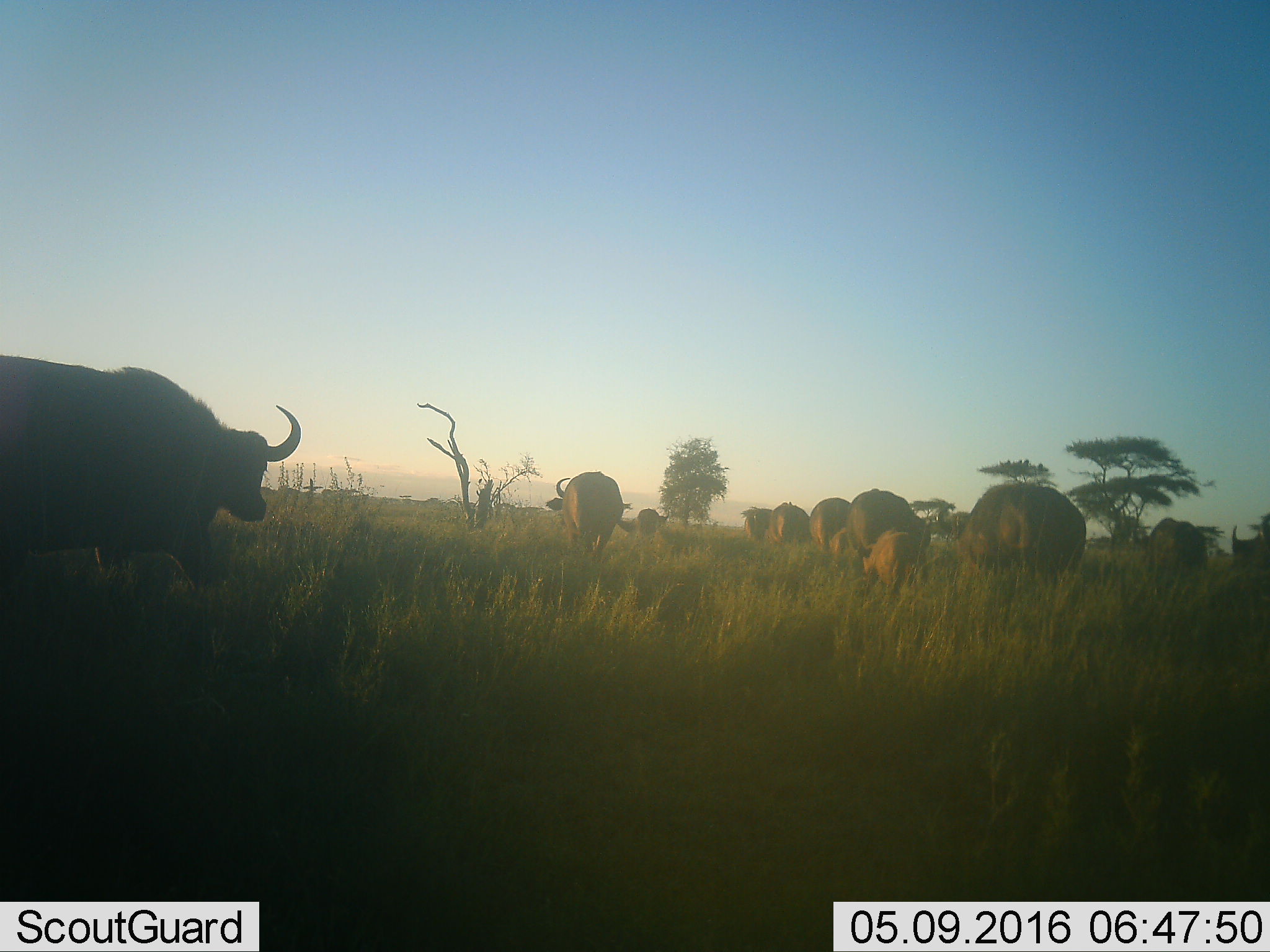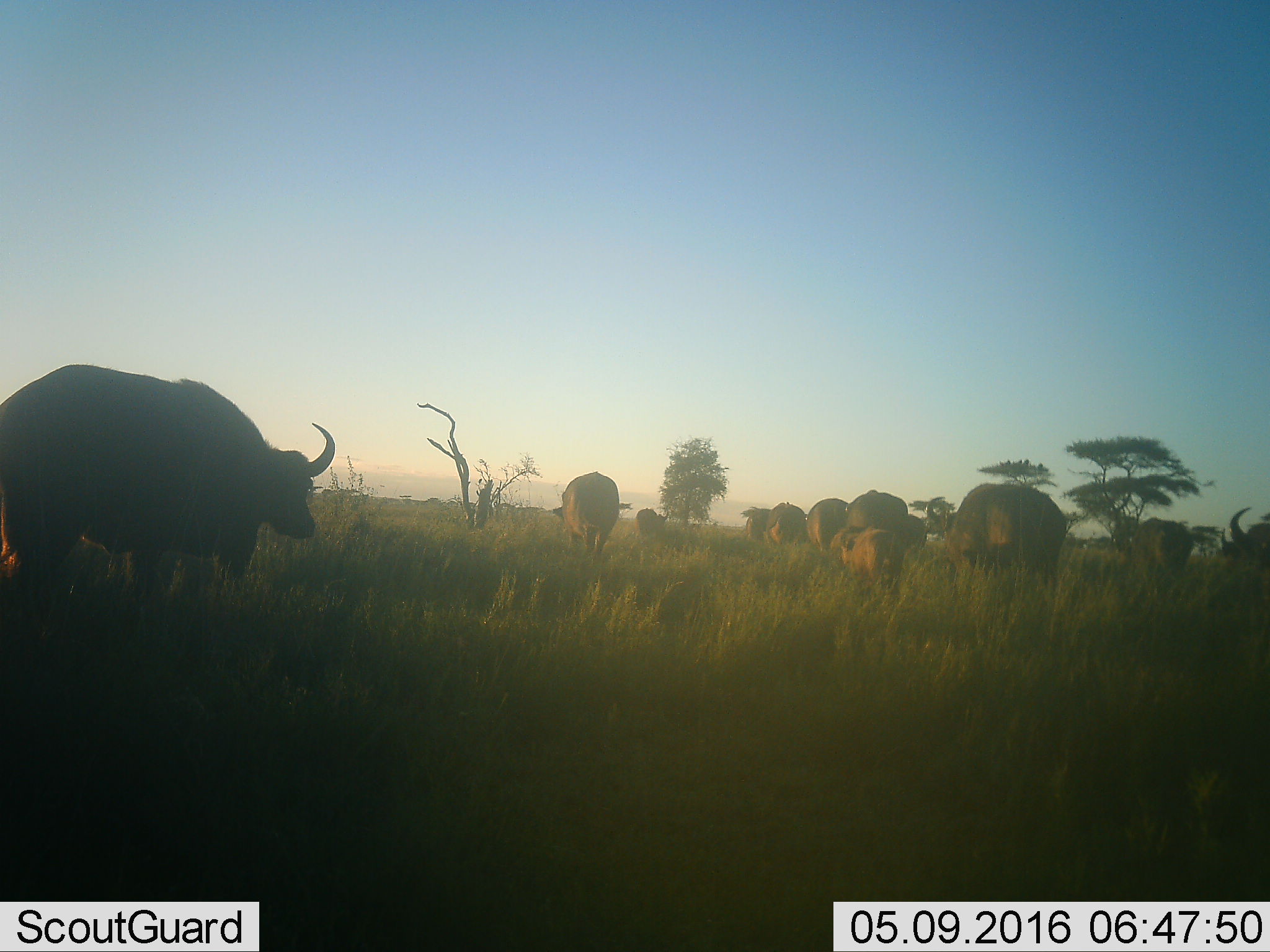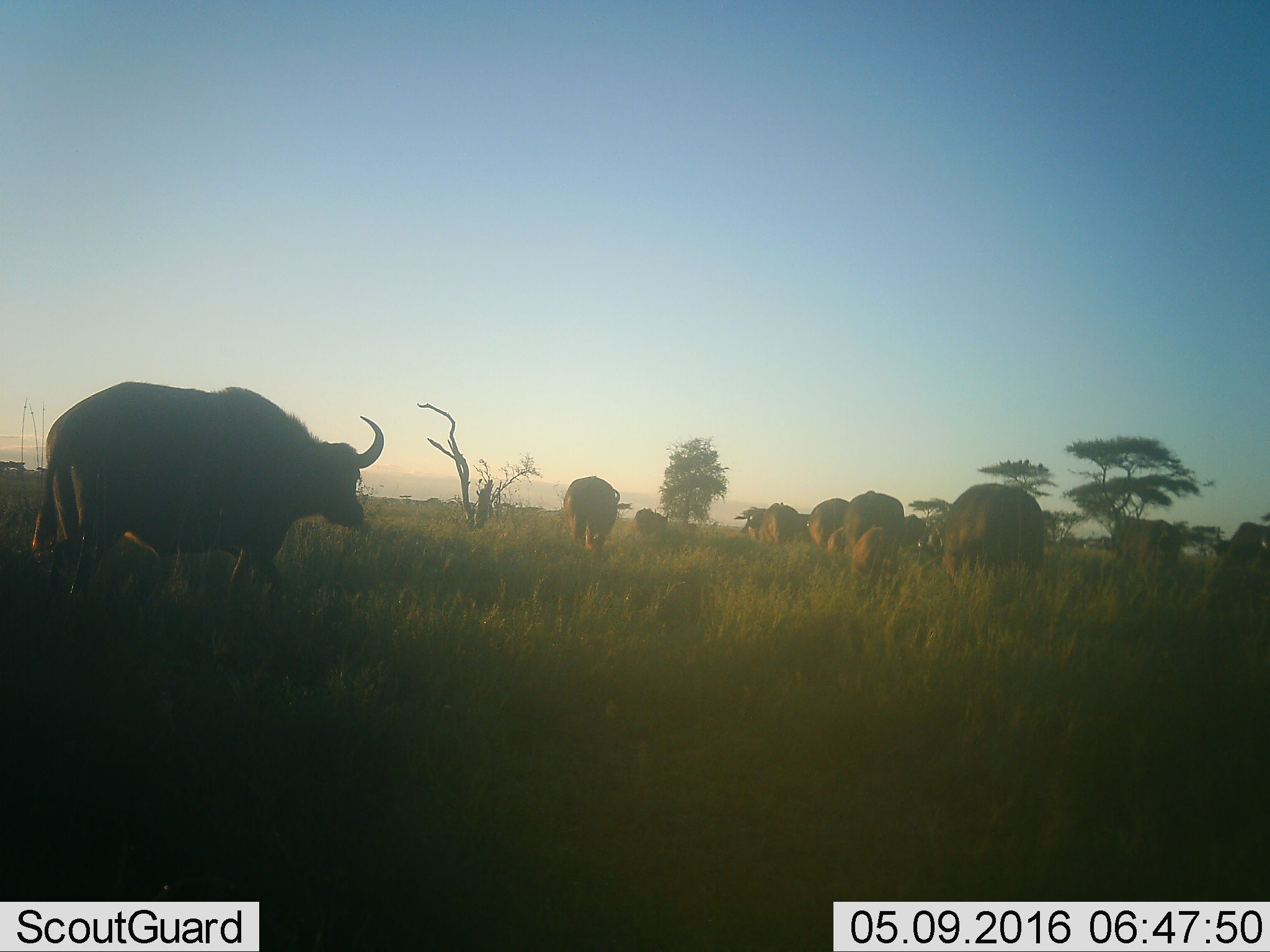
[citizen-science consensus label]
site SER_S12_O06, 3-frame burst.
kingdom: Animalia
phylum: Chordata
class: Mammalia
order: Artiodactyla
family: Bovidae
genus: Syncerus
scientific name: Syncerus caffer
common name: african buffalo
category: buffalo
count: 11-50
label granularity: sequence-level